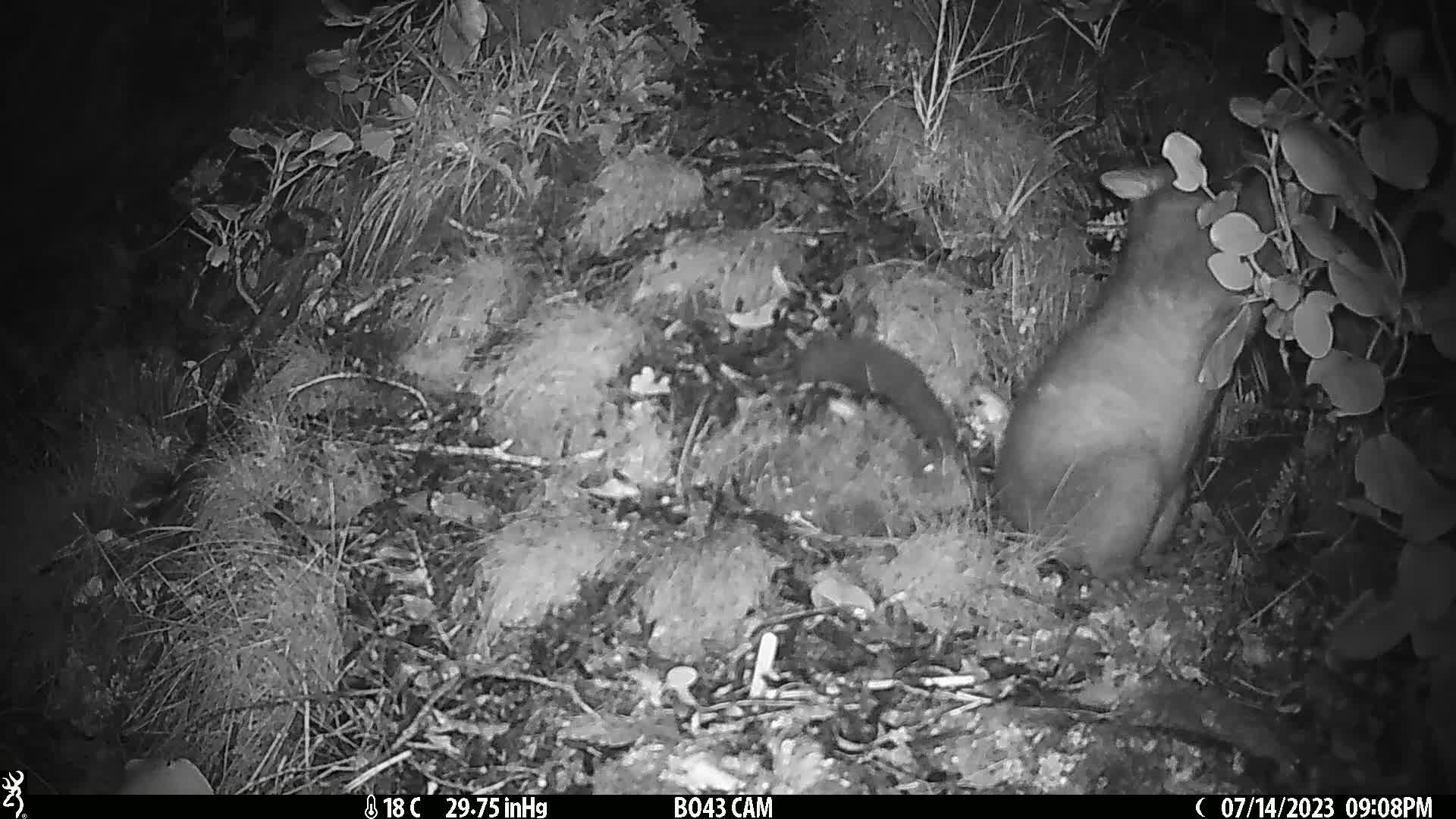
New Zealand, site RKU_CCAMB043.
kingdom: Animalia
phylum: Chordata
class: Mammalia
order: Diprotodontia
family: Phalangeridae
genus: Trichosurus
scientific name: Trichosurus vulpecula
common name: common brushtail possum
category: possum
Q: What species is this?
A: Possum (common brushtail possum) (Trichosurus vulpecula).